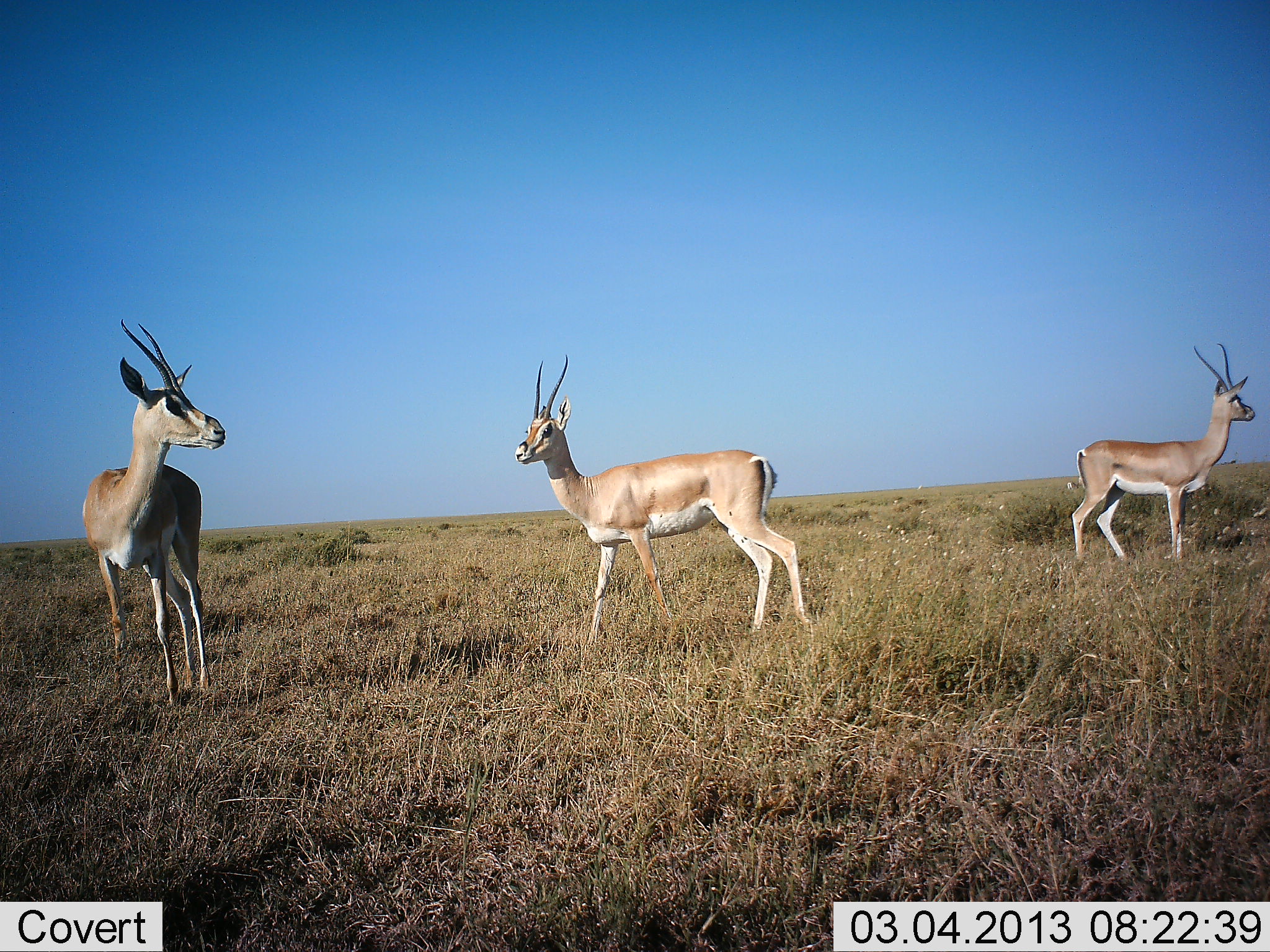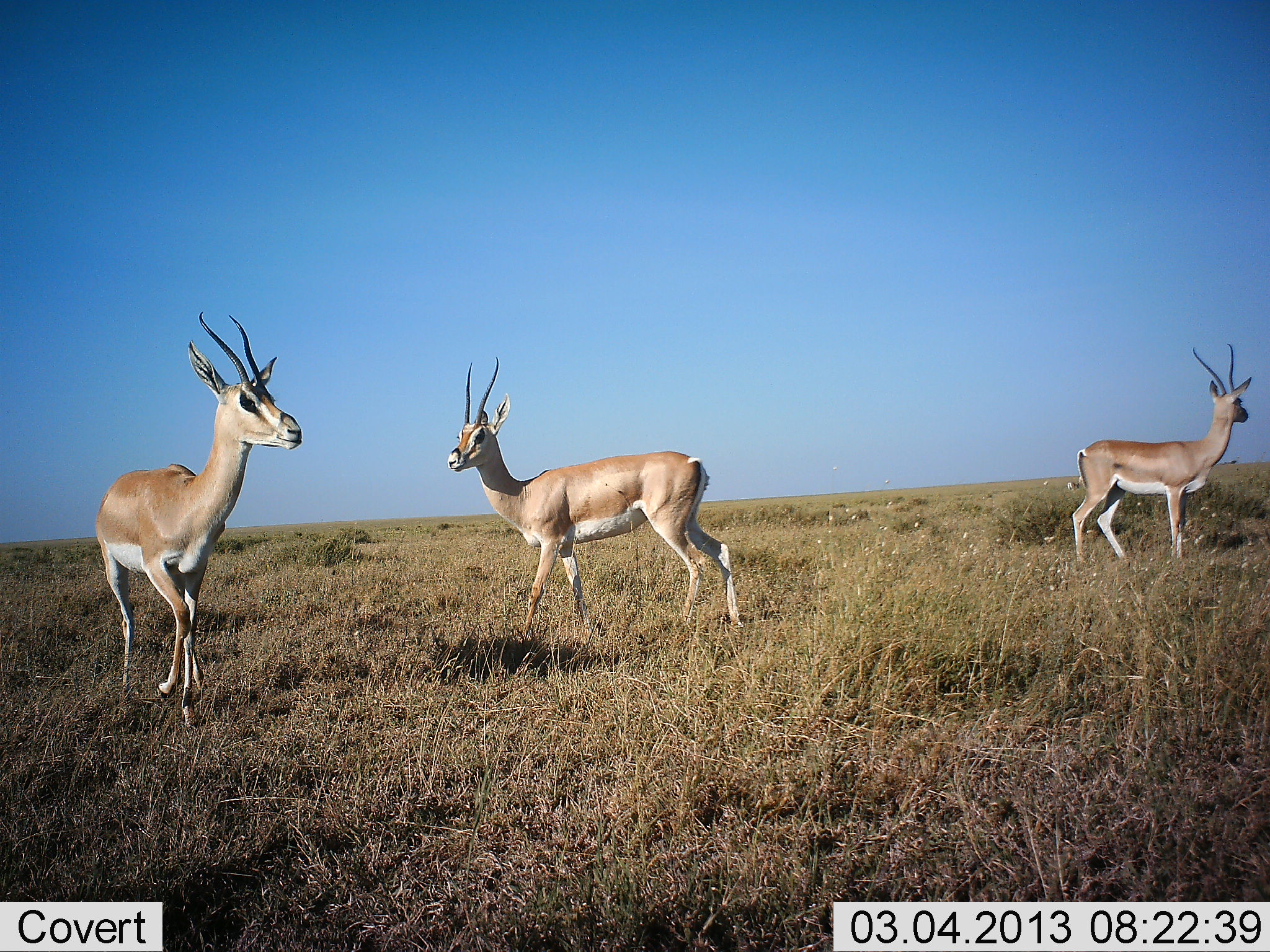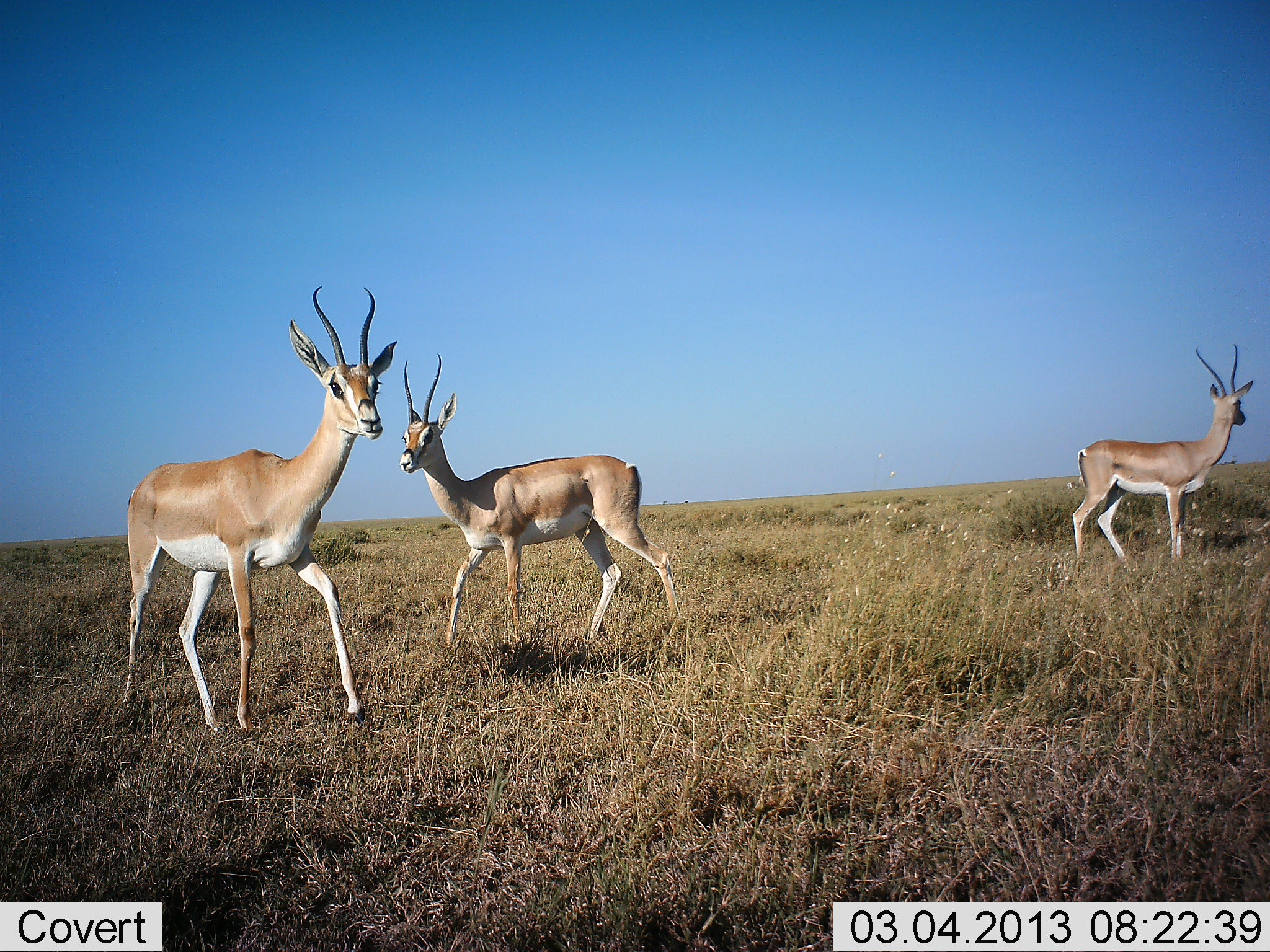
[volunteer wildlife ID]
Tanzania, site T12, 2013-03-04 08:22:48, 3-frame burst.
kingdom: Animalia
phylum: Chordata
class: Mammalia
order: Artiodactyla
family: Bovidae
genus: Nanger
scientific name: Nanger granti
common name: grant's gazelle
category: gazellegrants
Gazellegrants (grant's gazelle) (Nanger granti), count 3. Behavior (volunteer vote fractions): standing 90%, resting 0%, moving 65%, interacting 3%. Young present (vote fraction): 0%. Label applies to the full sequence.